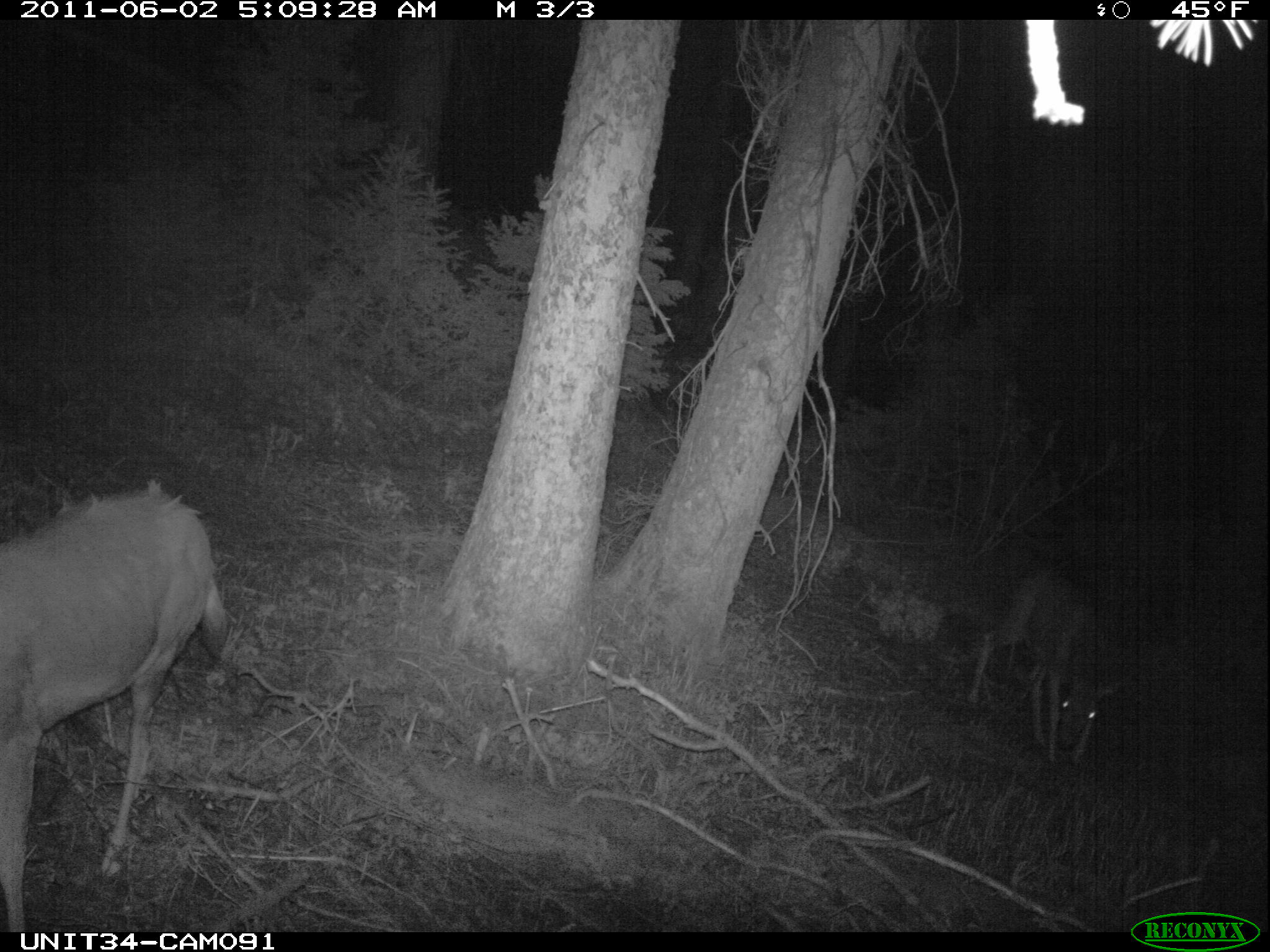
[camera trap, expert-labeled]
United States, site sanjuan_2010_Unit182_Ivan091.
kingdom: Animalia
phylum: Chordata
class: Mammalia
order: Artiodactyla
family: Cervidae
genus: Odocoileus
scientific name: Odocoileus hemionus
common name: mule deer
Odocoileus hemionus (mule deer).